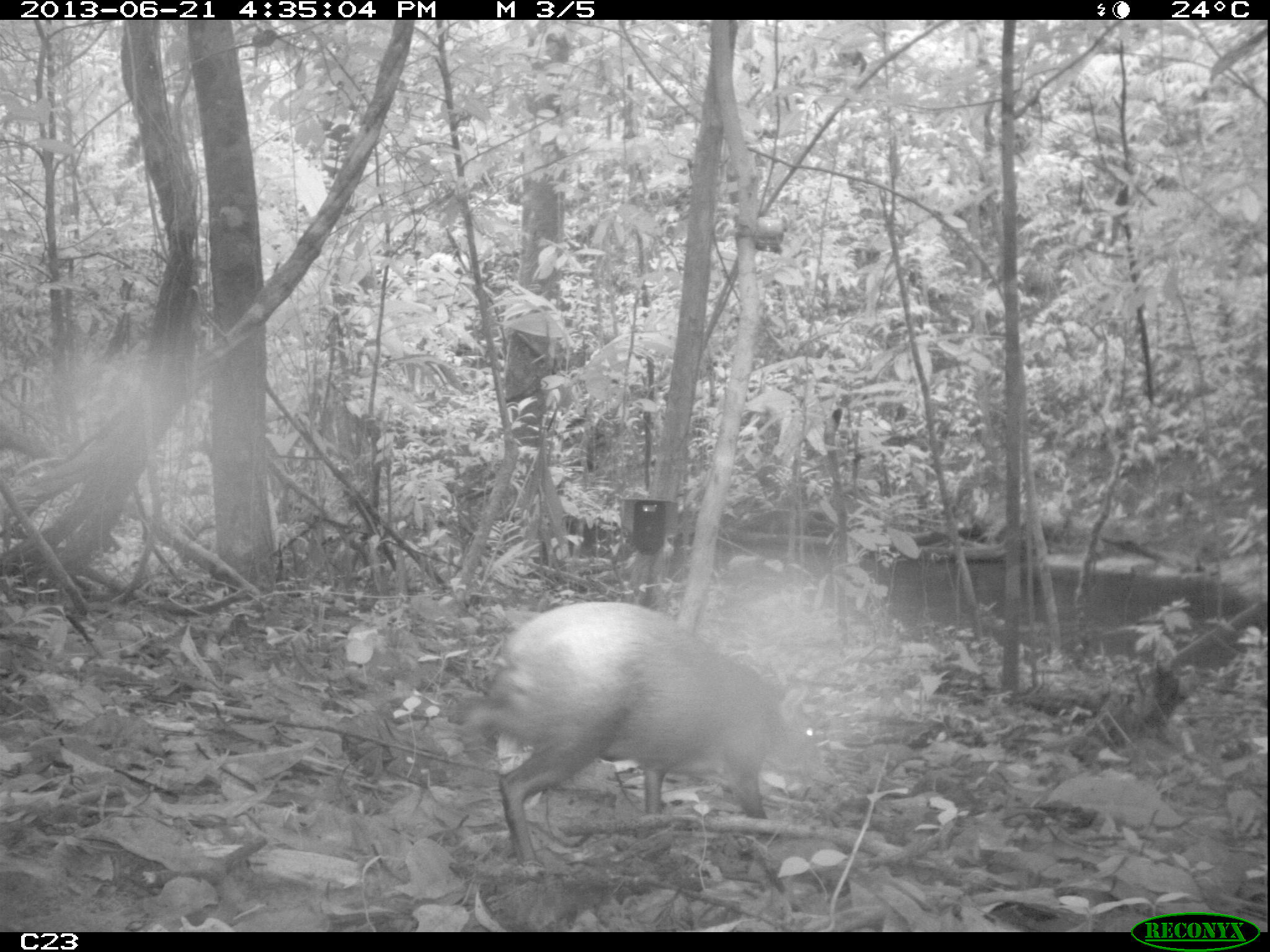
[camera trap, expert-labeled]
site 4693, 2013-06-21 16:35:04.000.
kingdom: Animalia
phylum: Chordata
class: Mammalia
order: Rodentia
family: Dasyproctidae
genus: Dasyprocta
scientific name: Dasyprocta leporina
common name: red-rumped agouti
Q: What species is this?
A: Dasyprocta leporina (red-rumped agouti).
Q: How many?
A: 1.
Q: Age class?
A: Adult.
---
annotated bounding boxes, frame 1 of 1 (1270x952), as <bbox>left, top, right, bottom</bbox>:
dasyprocta leporina: <bbox>471, 598, 822, 872</bbox>